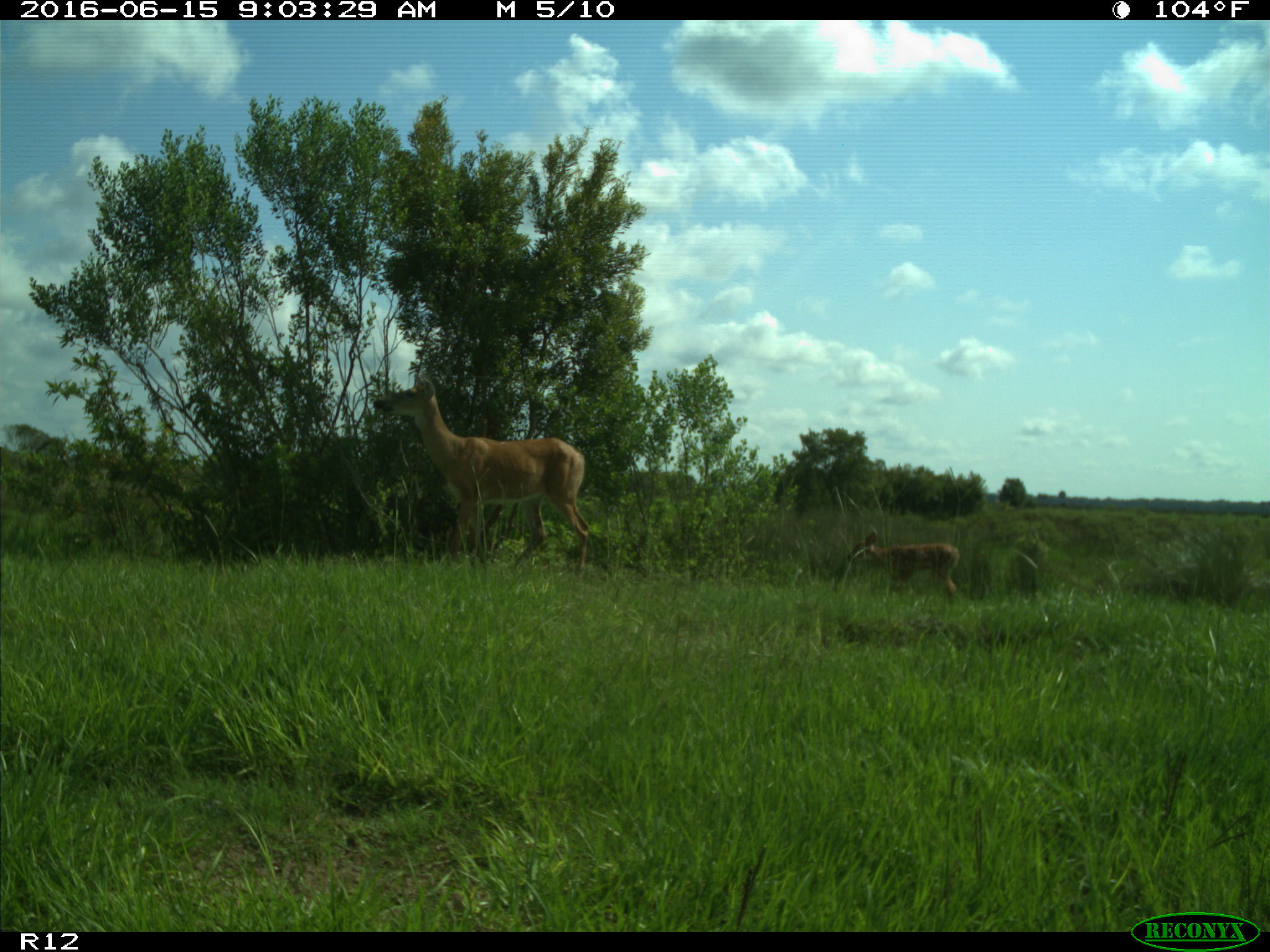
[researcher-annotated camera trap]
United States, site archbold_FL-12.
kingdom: Animalia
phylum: Chordata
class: Mammalia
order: Artiodactyla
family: Cervidae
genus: Odocoileus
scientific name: Odocoileus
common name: deer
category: unidentified deer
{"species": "unidentified deer (deer) (Odocoileus)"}